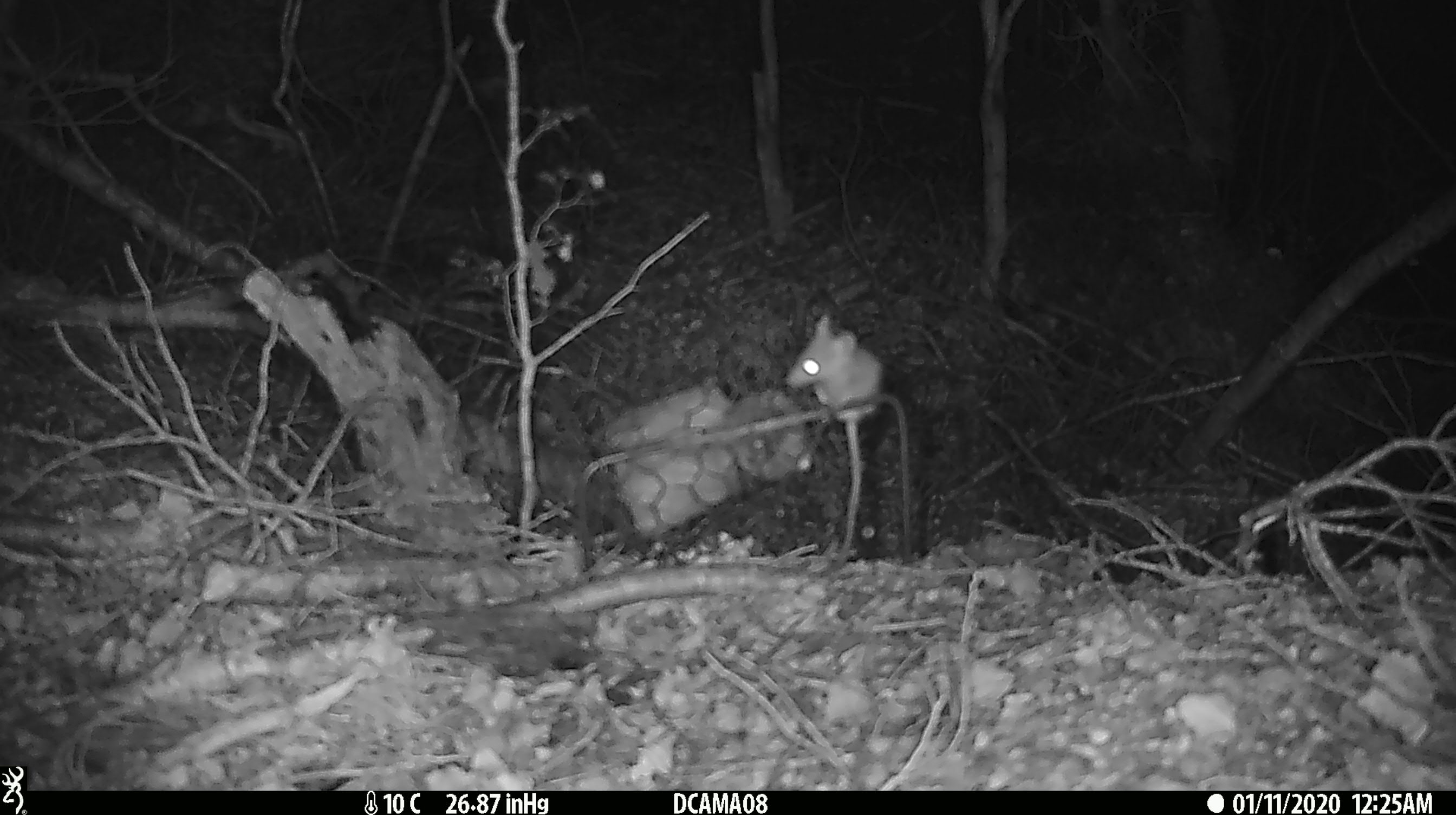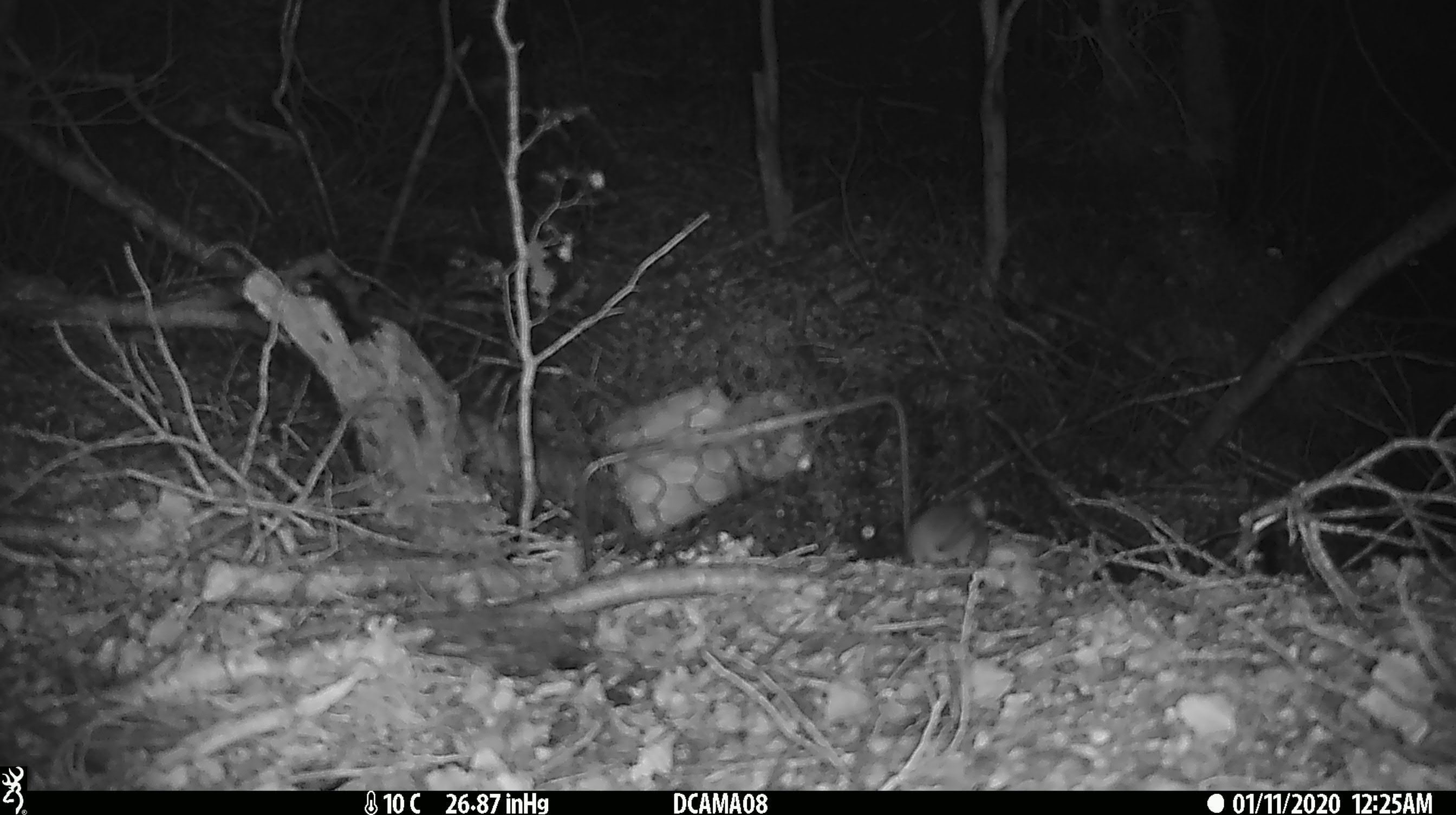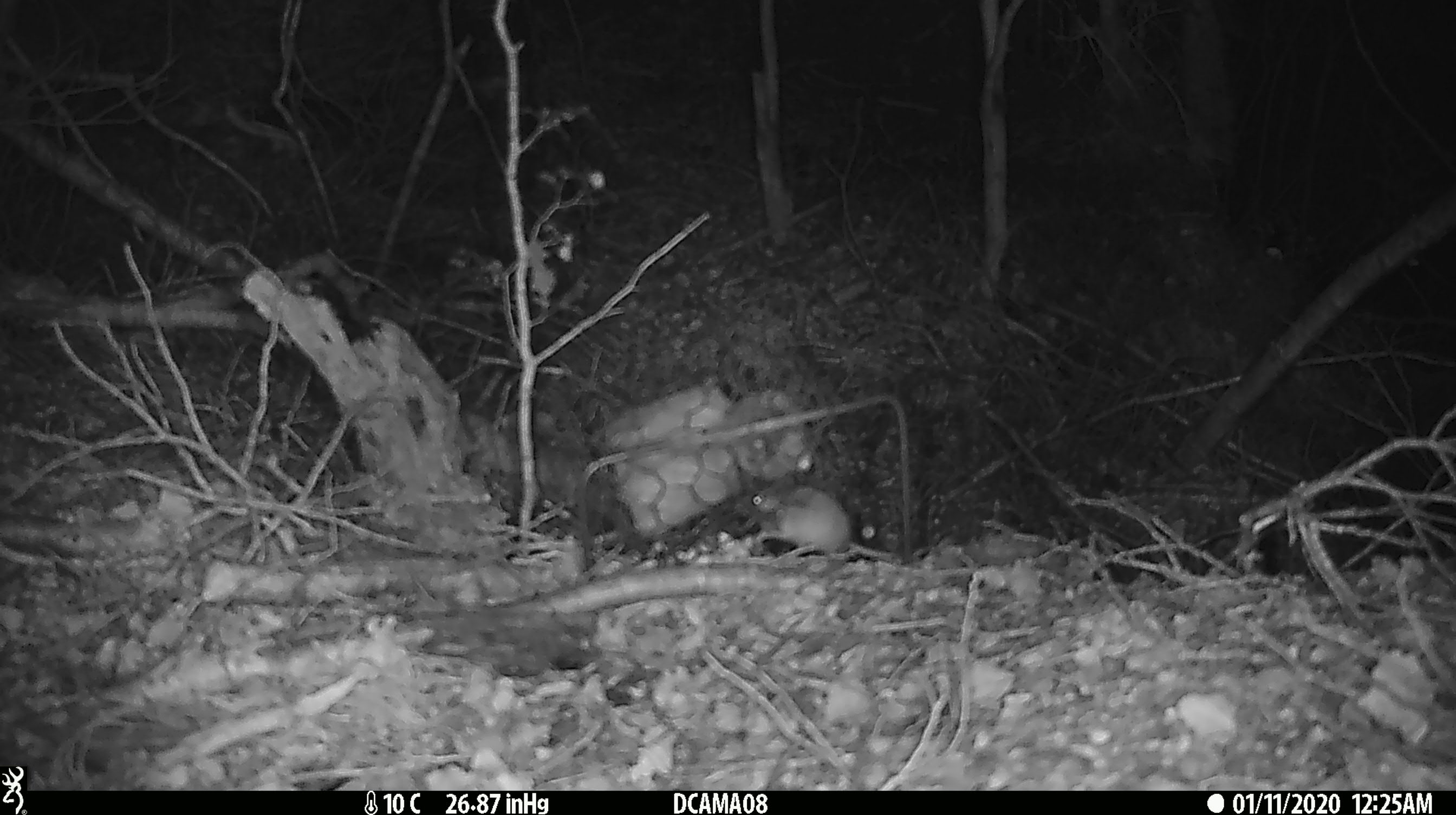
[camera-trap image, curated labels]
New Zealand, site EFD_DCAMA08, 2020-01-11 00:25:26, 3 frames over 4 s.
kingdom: Animalia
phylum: Chordata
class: Mammalia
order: Rodentia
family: Muridae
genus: Mus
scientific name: Mus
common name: mouse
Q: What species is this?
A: Mouse (Mus).